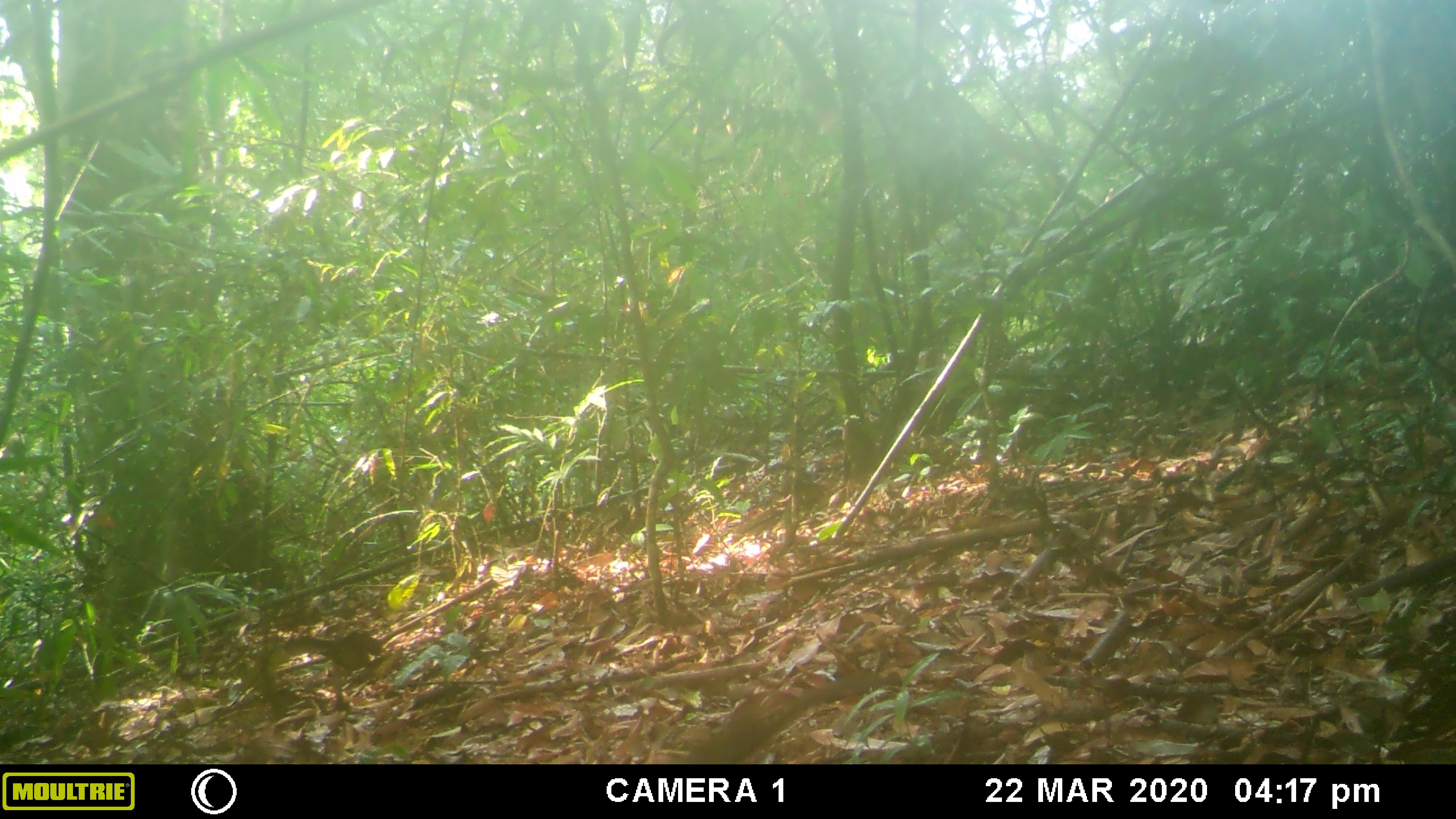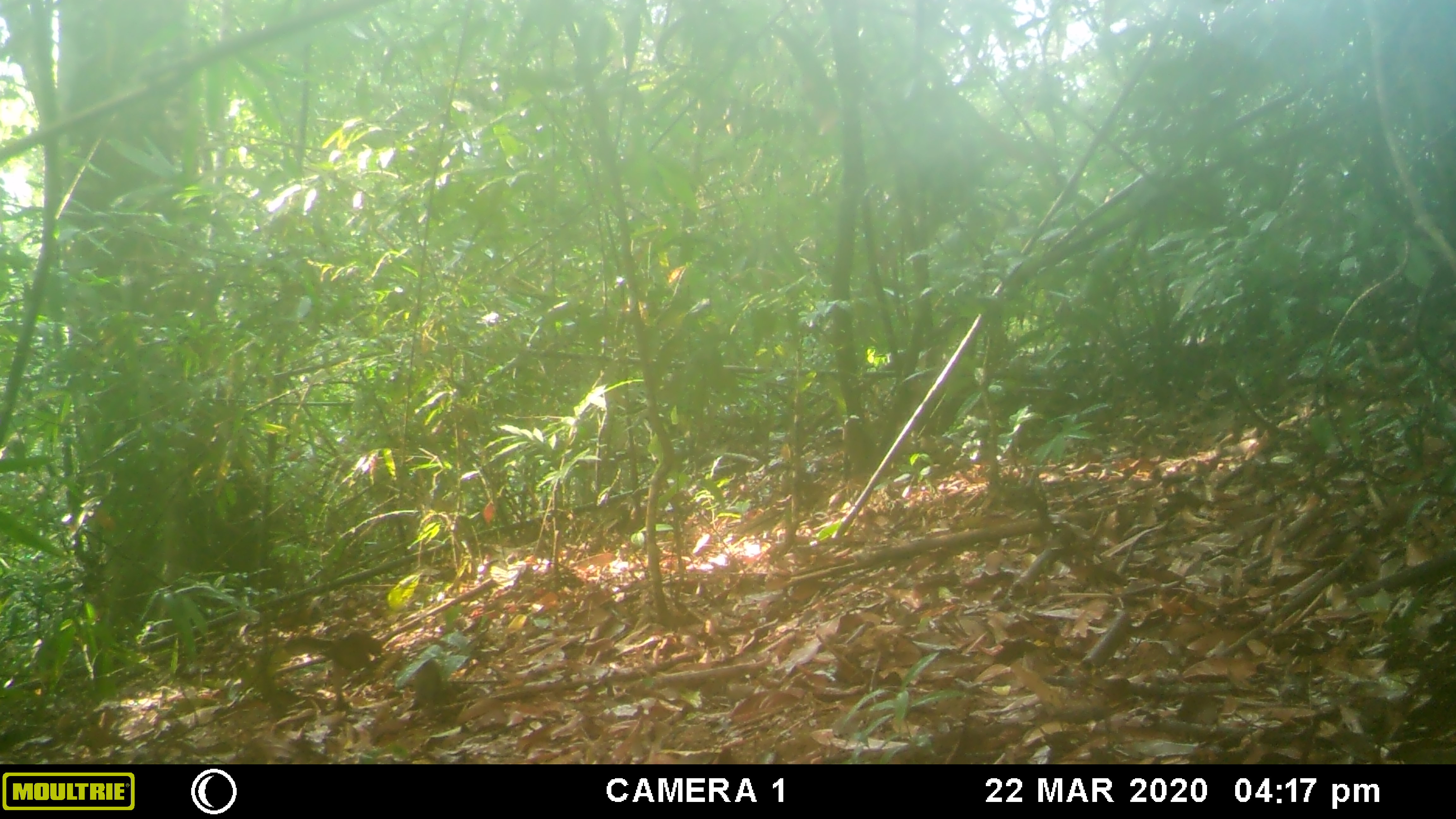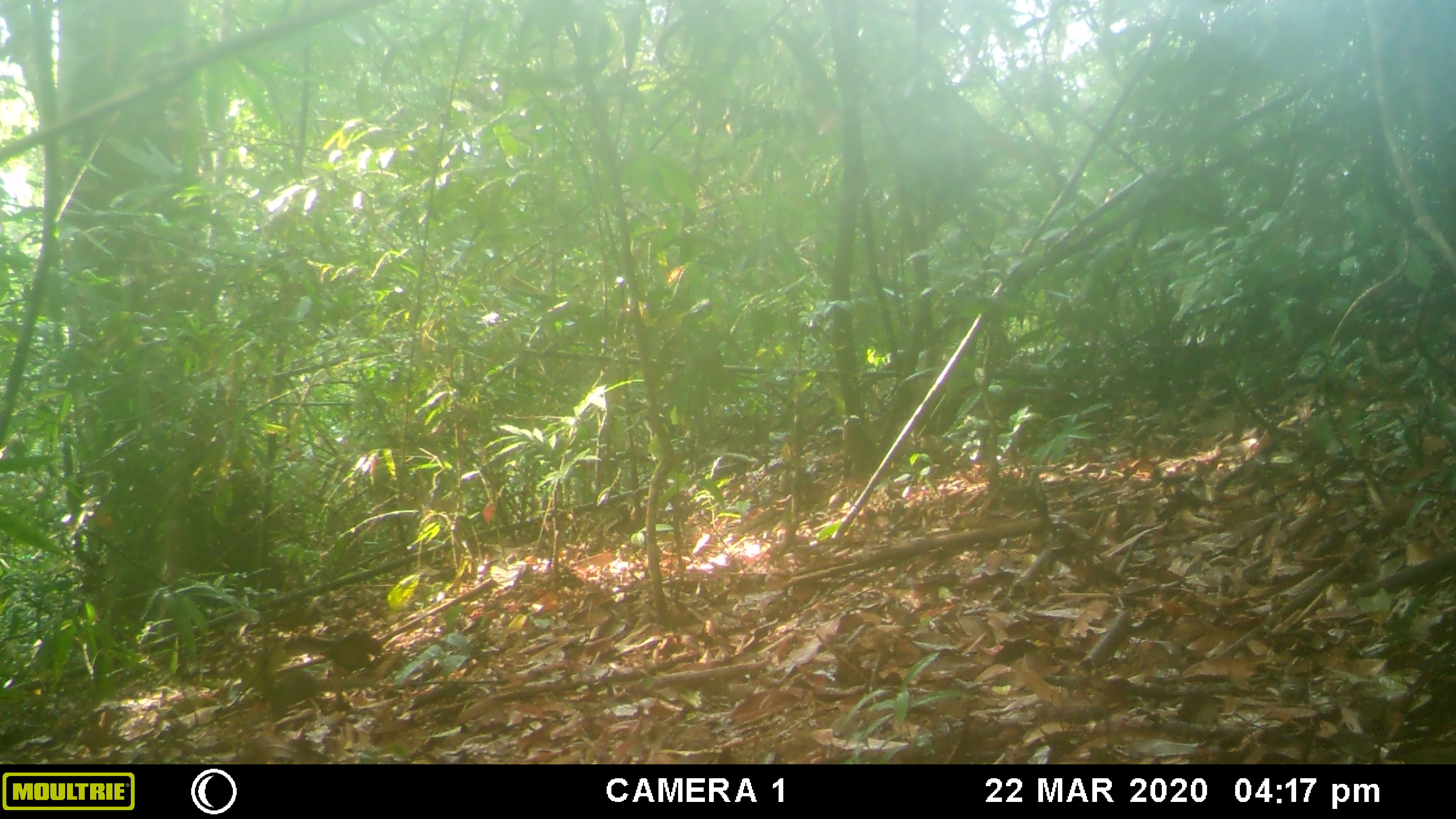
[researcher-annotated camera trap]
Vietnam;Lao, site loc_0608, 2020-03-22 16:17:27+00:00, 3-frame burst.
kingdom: Animalia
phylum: Chordata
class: Mammalia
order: Scandentia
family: Tupaiidae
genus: Tupaia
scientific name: Tupaia belangeri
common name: northern treeshrew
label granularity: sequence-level